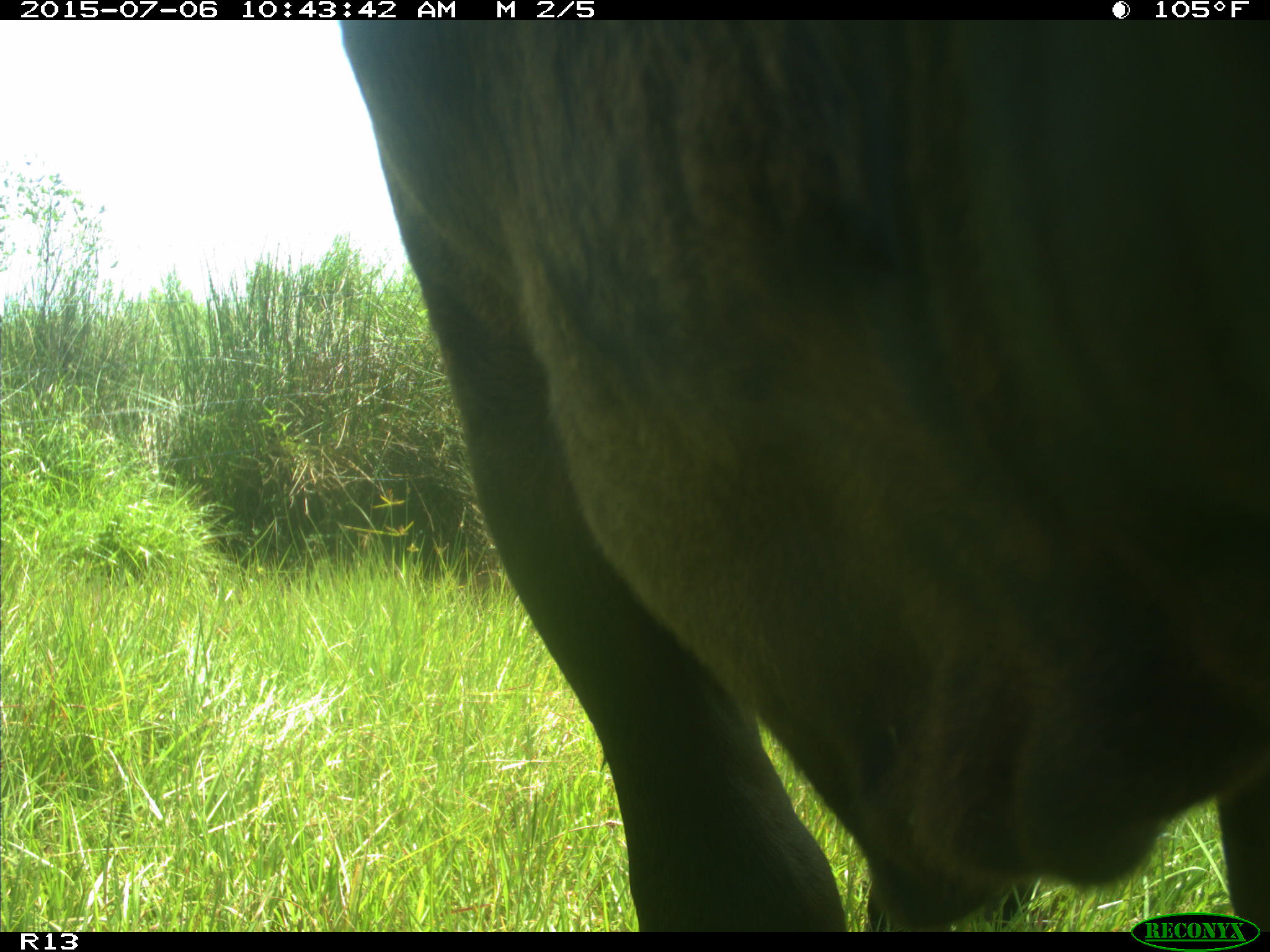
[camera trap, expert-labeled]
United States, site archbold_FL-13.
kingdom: Animalia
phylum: Chordata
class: Mammalia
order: Artiodactyla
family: Bovidae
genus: Bos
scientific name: Bos taurus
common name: domestic cow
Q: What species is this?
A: Bos taurus (domestic cow).